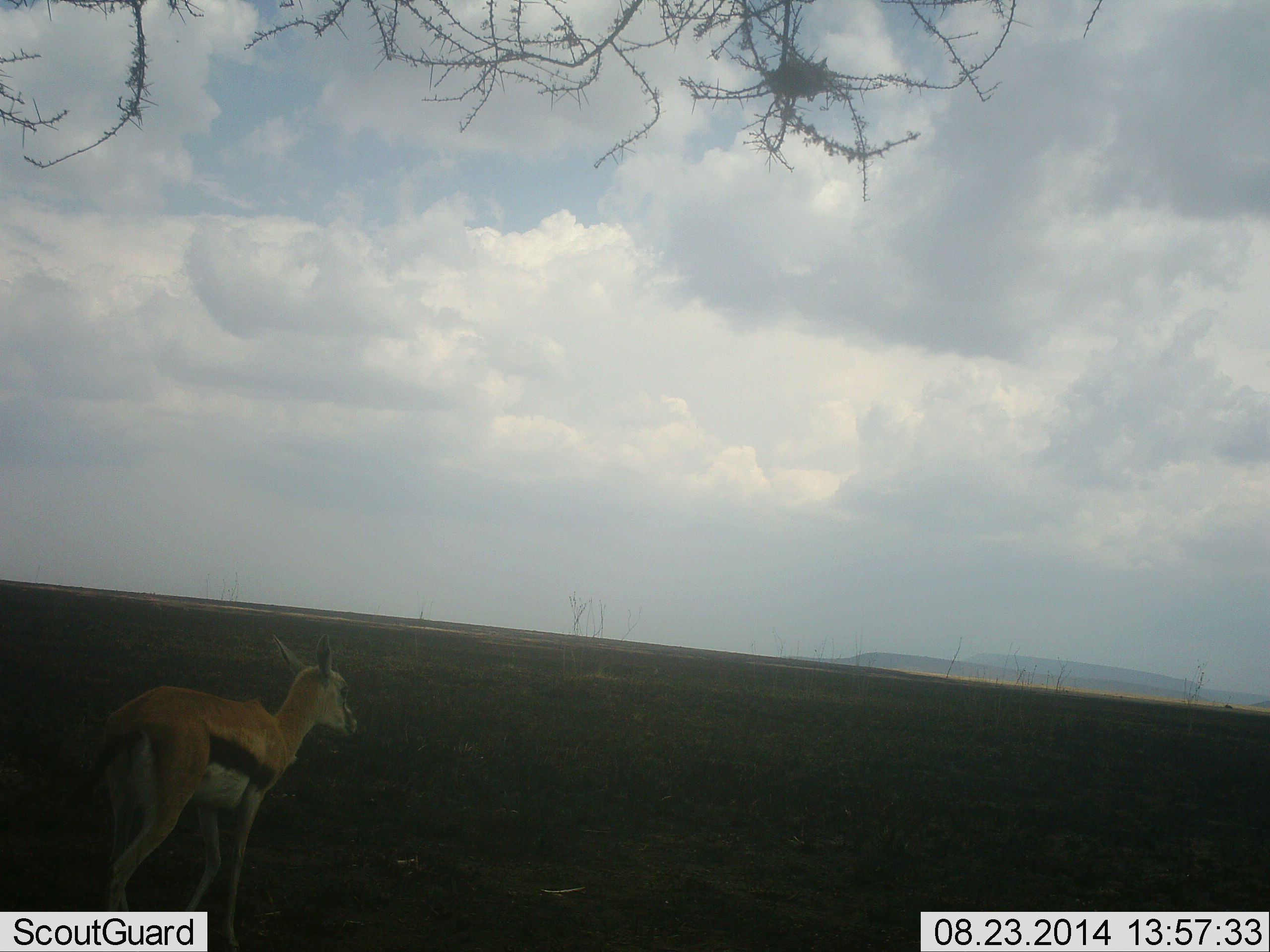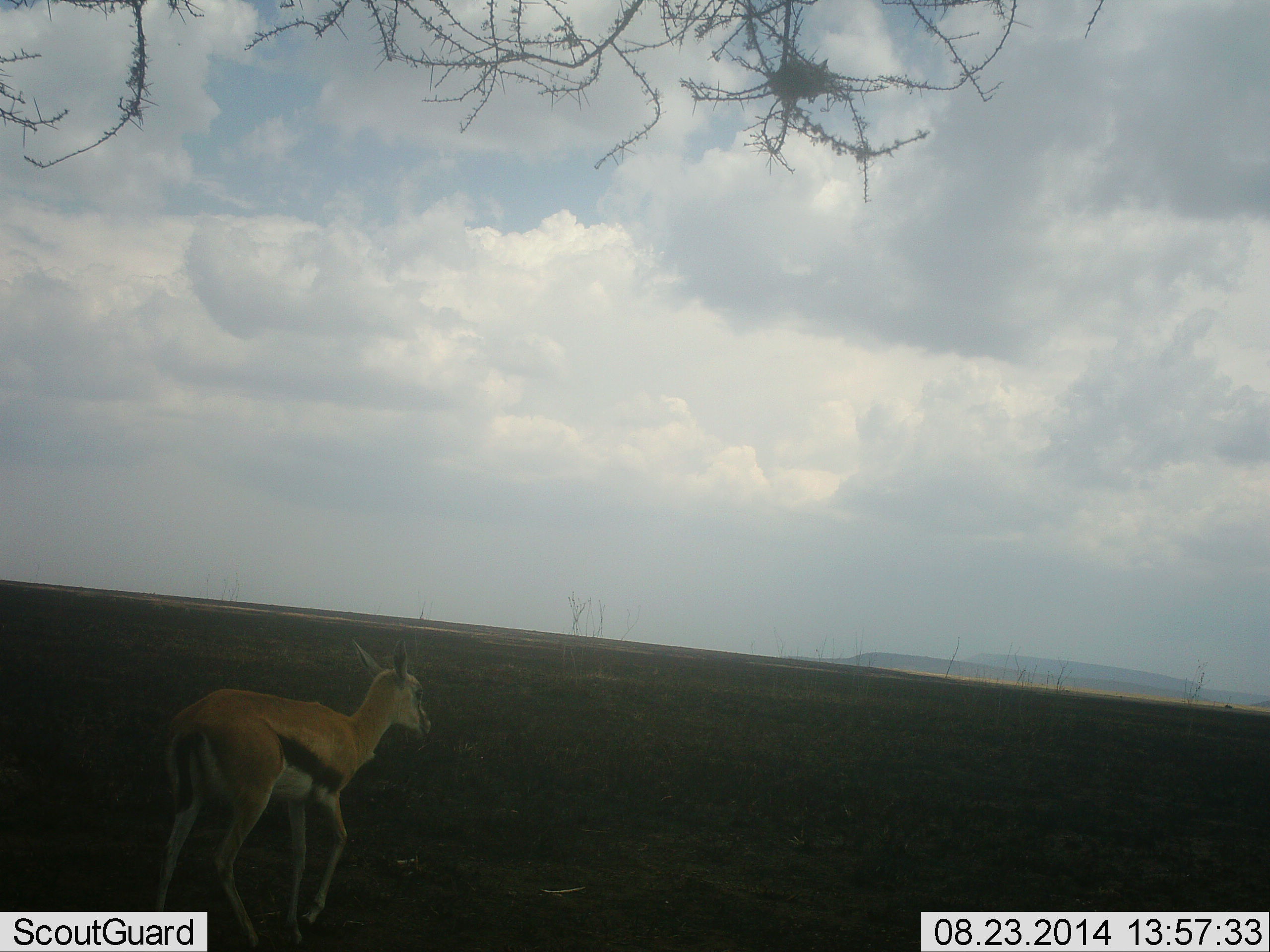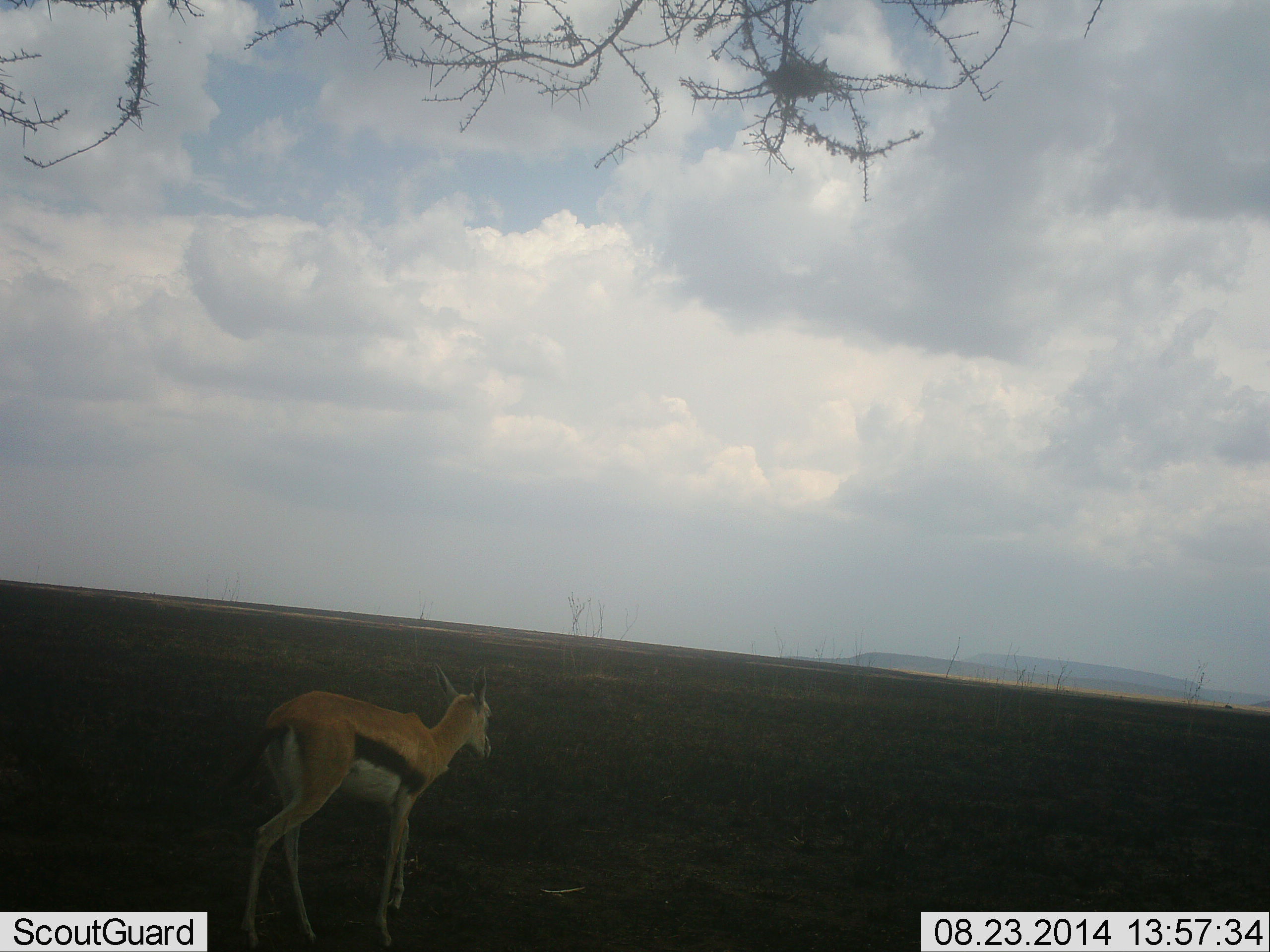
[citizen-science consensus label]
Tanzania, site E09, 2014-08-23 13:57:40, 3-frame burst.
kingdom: Animalia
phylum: Chordata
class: Mammalia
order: Artiodactyla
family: Bovidae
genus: Eudorcas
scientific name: Eudorcas thomsonii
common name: thomson's gazelle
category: gazellethomsons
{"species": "gazellethomsons (thomson's gazelle) (Eudorcas thomsonii)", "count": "1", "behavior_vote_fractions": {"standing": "0%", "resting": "0%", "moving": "100%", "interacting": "0%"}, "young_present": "22%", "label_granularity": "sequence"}